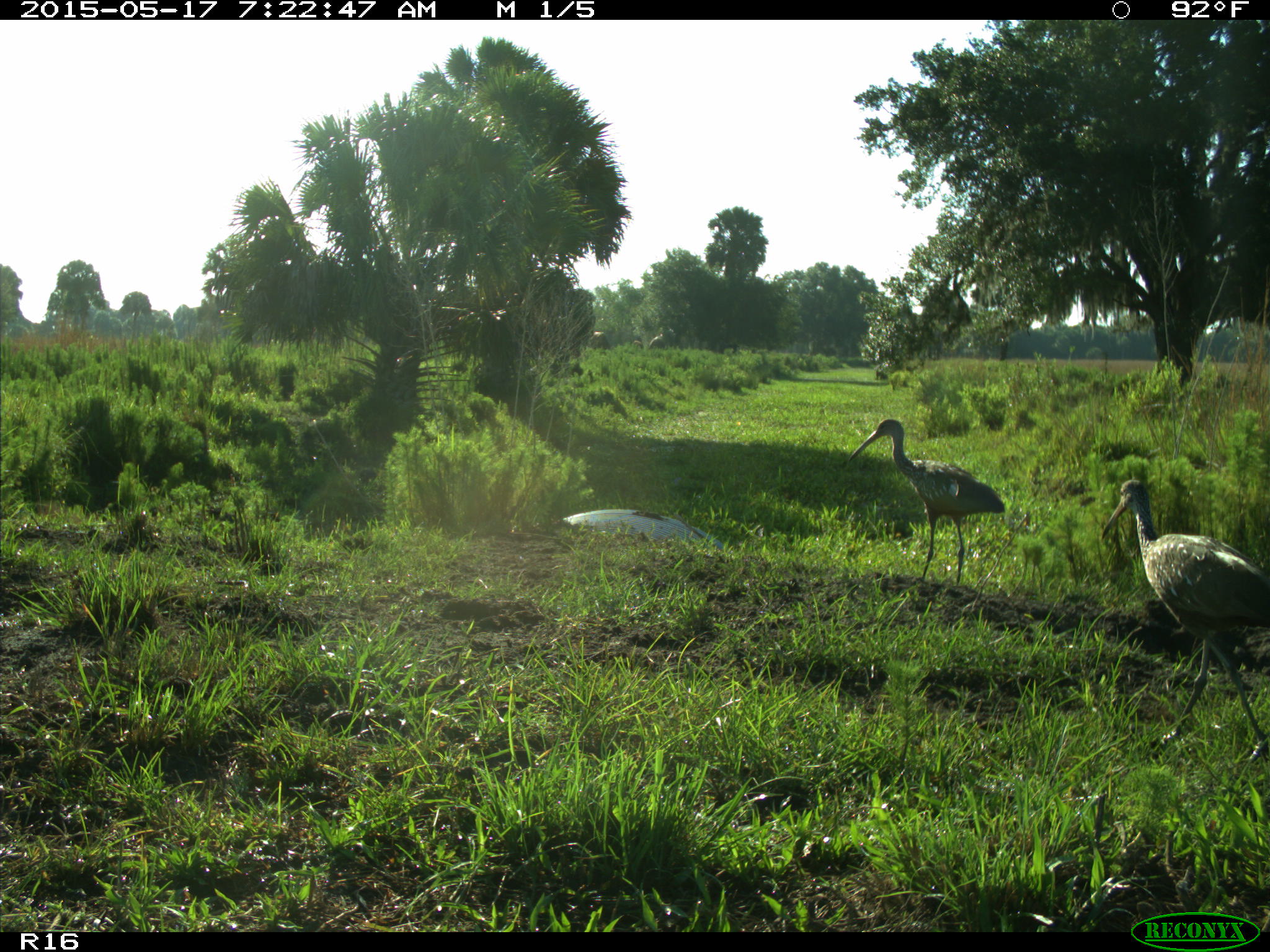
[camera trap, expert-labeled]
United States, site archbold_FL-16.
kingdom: Animalia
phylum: Chordata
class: Aves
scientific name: Aves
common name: birds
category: unidentified bird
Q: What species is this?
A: Unidentified bird (birds) (Aves).